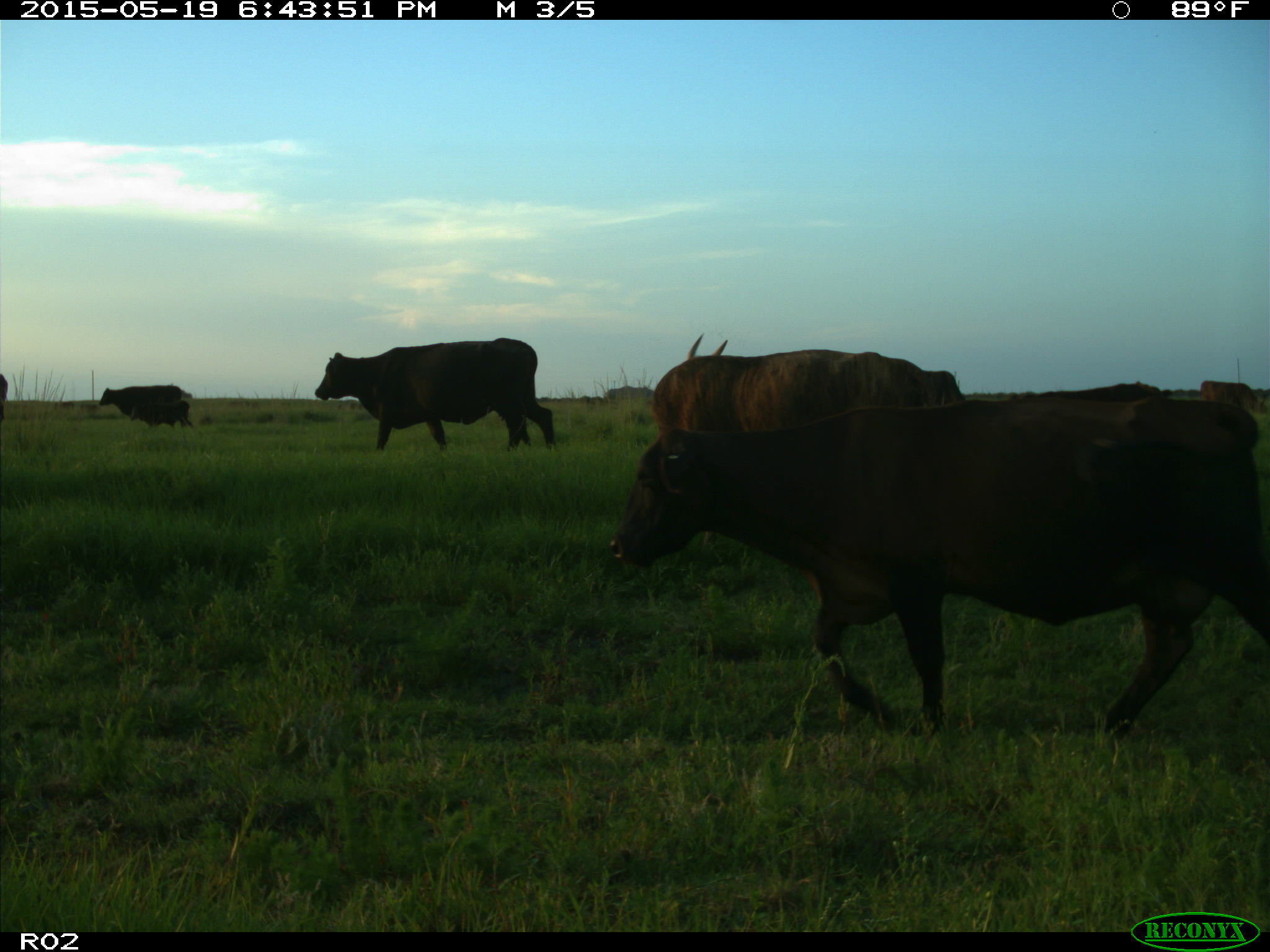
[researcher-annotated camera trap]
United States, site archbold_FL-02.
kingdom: Animalia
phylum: Chordata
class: Mammalia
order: Artiodactyla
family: Bovidae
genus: Bos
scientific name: Bos taurus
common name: domestic cow